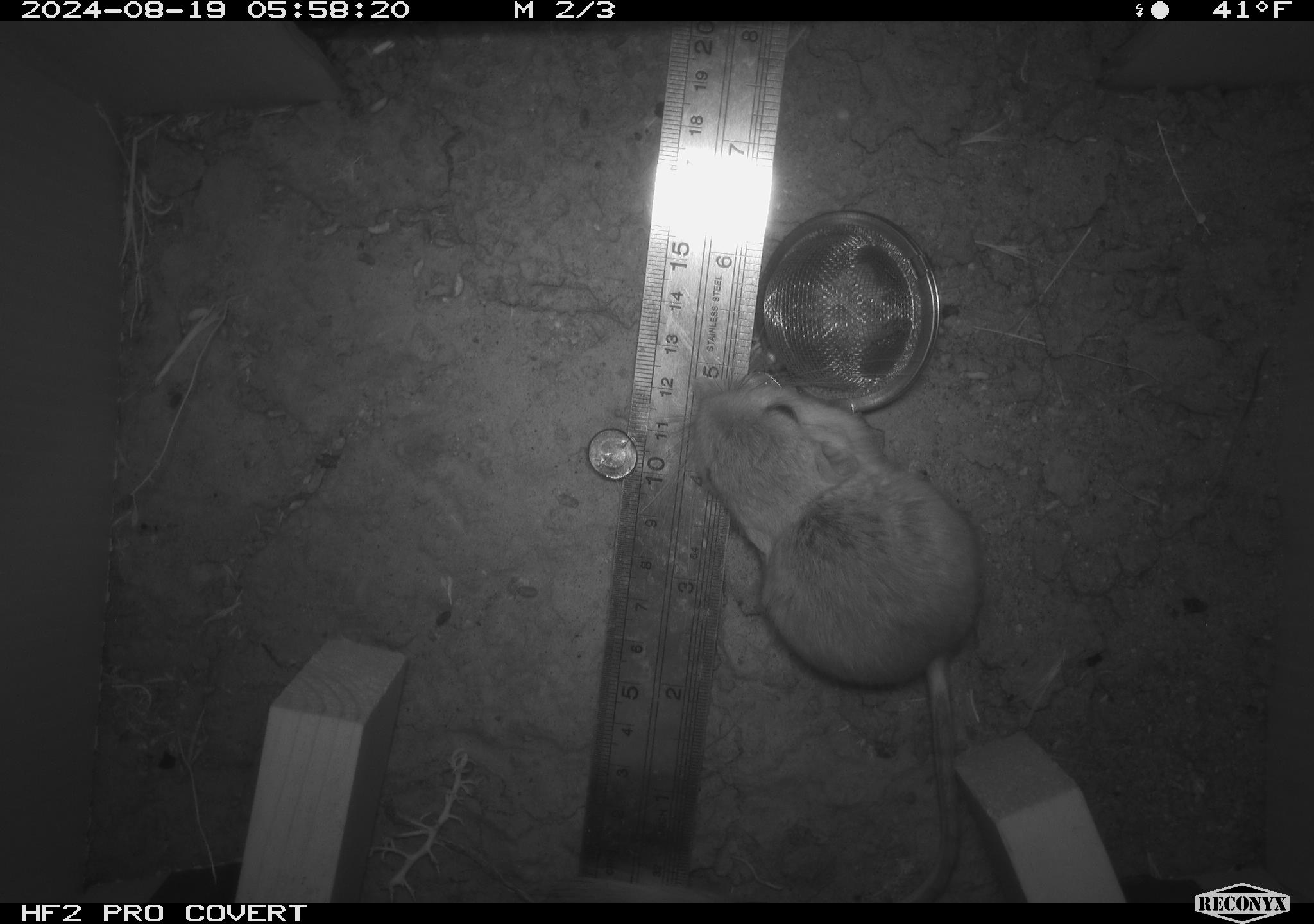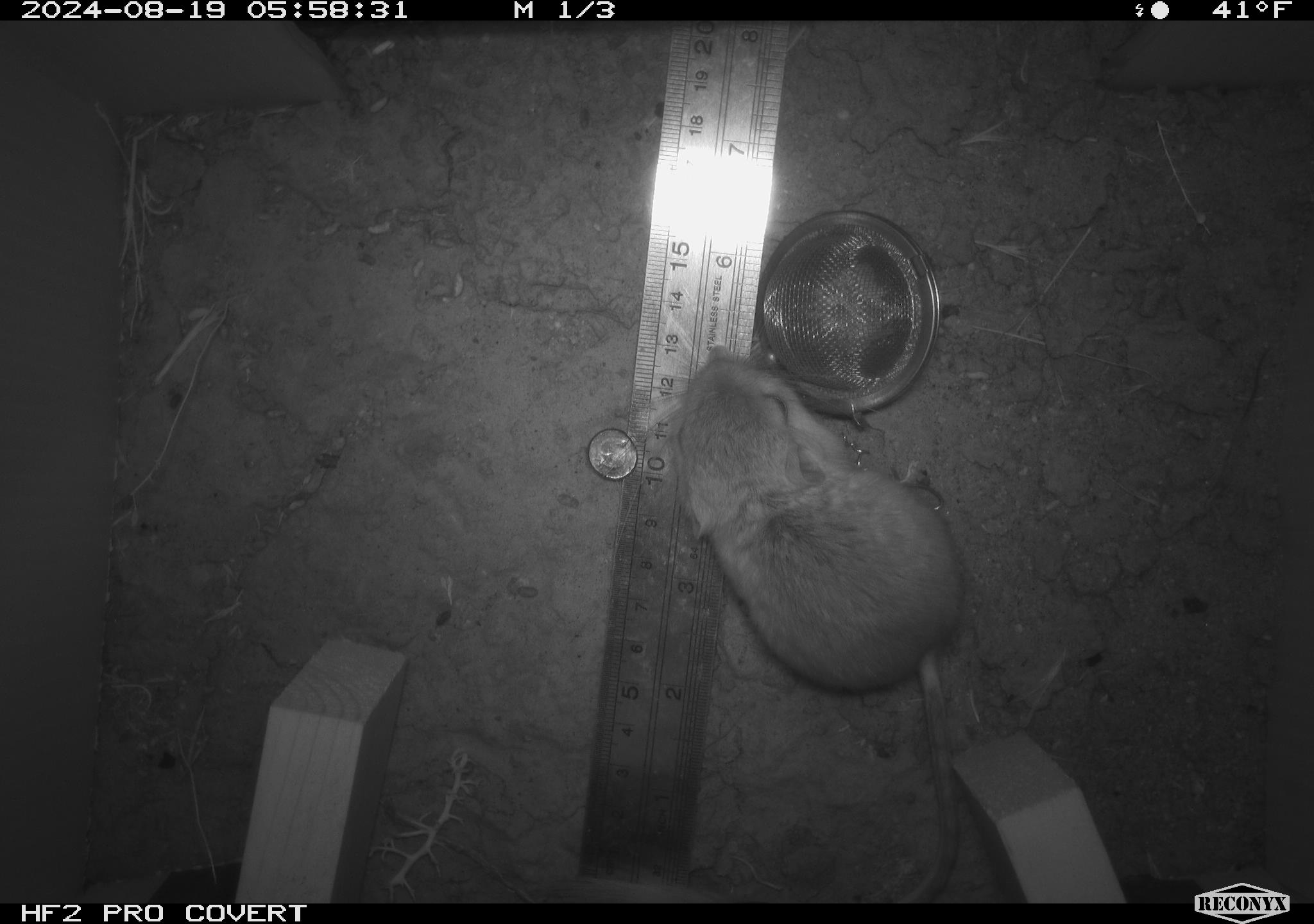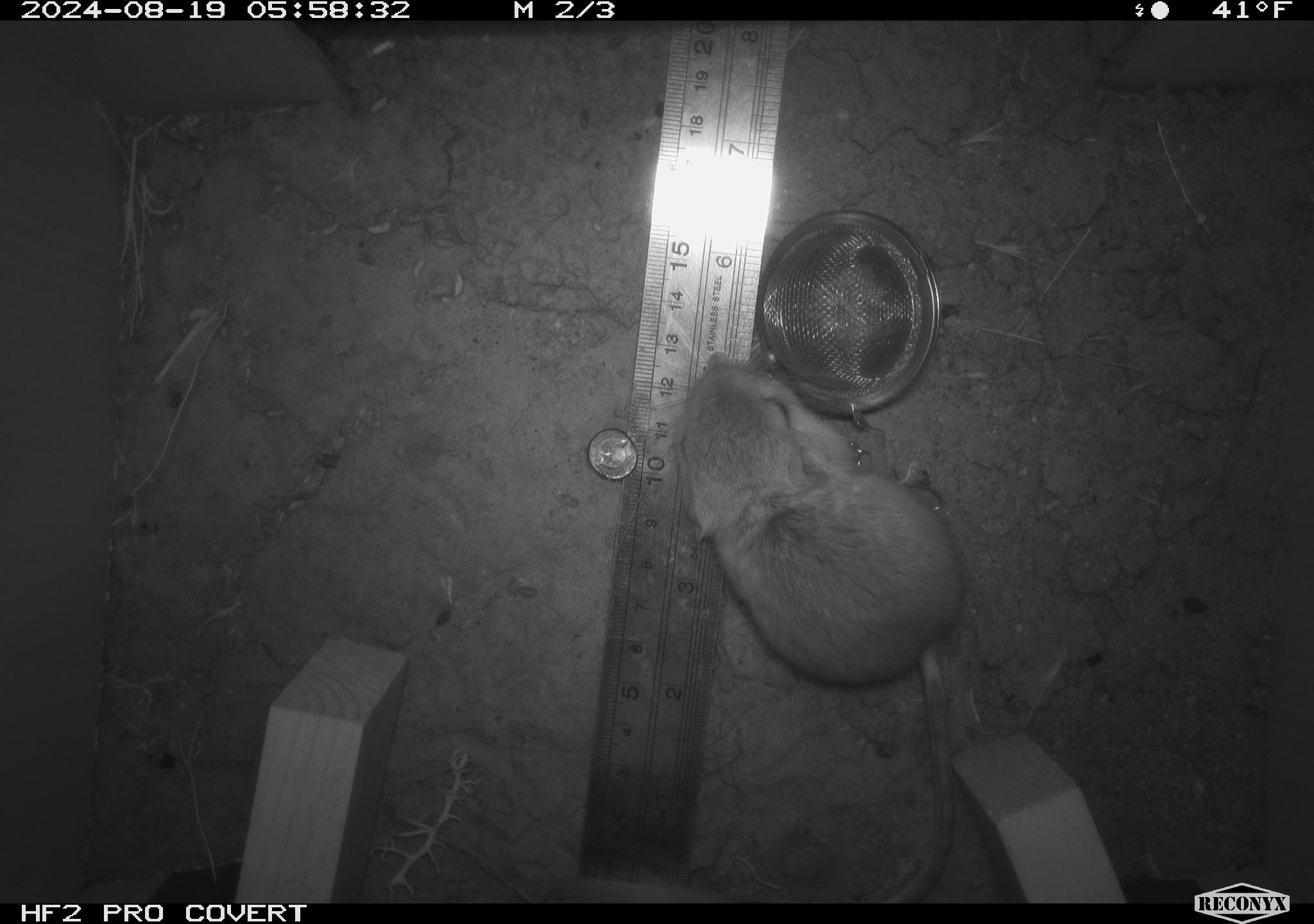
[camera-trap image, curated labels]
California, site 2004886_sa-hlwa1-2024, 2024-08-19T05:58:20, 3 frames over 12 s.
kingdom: Animalia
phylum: Chordata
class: Mammalia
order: Rodentia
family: Heteromyidae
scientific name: Heteromyidae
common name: kangaroo rats and pocket mice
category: heteromyidae family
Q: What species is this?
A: Heteromyidae family (kangaroo rats and pocket mice) (Heteromyidae).